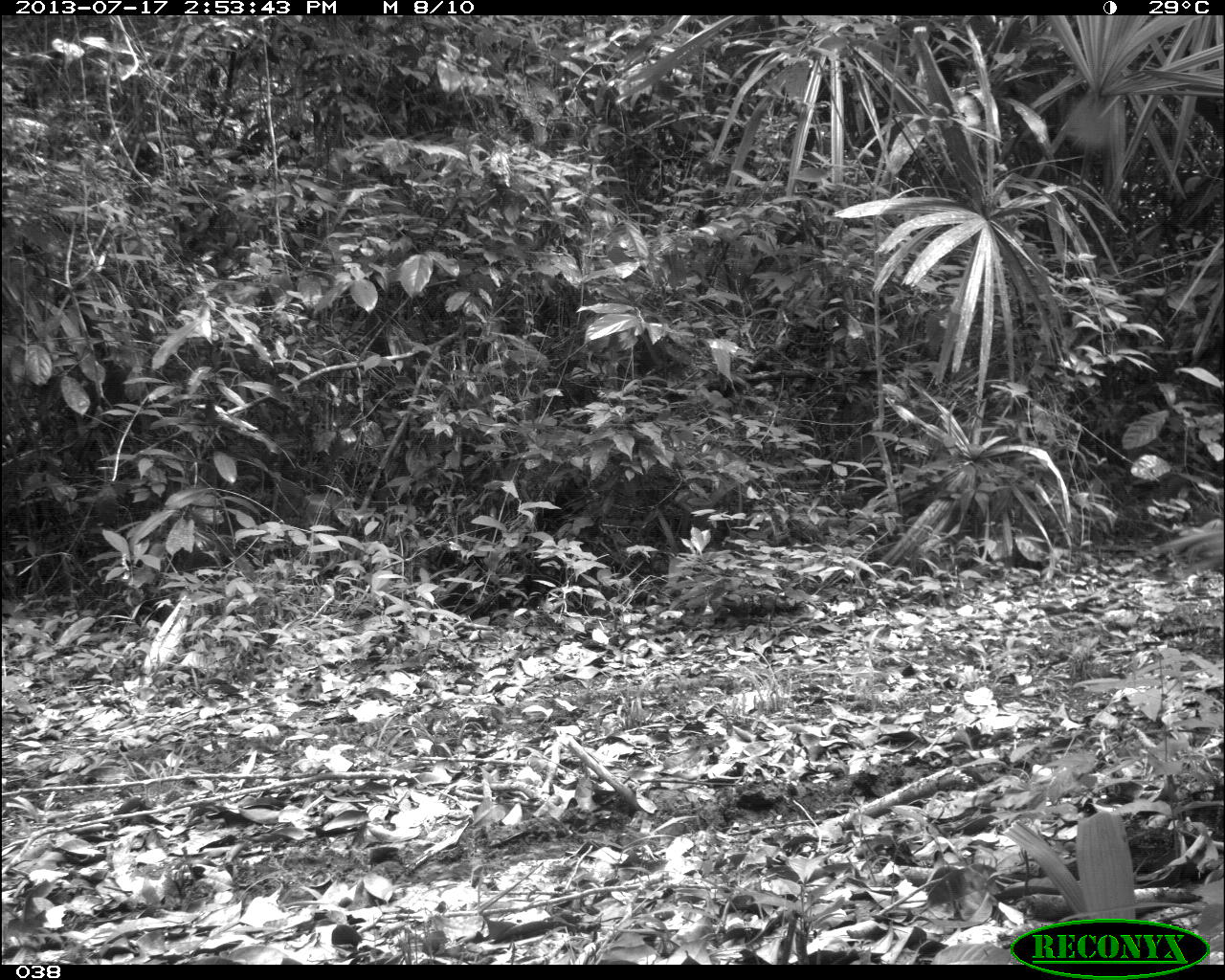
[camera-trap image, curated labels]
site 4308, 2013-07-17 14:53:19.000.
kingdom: Animalia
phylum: Chordata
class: Aves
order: Galliformes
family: Phasianidae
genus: Meleagris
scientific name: Meleagris ocellata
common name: ocellated turkey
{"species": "Meleagris ocellata (ocellated turkey)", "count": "5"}